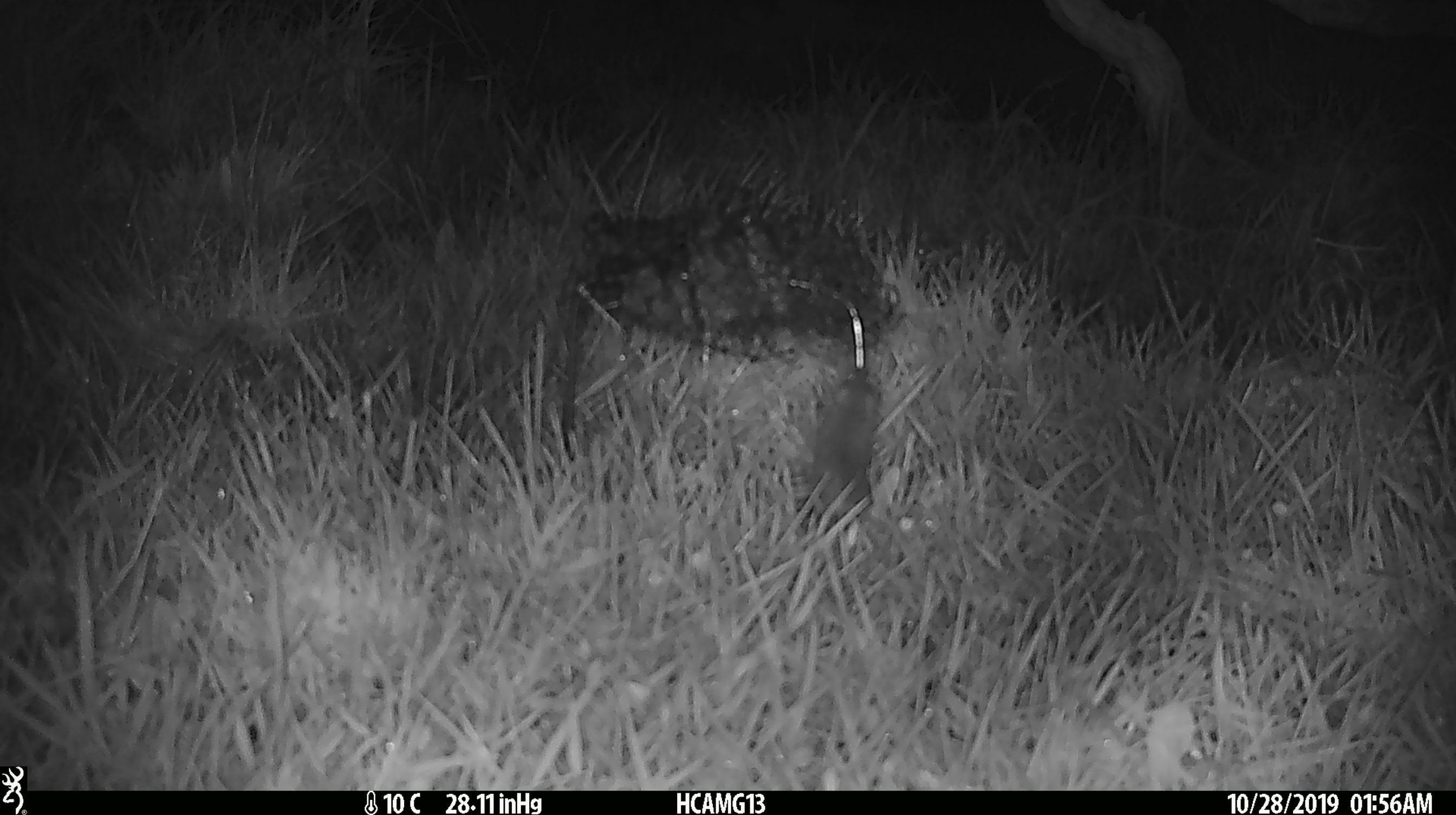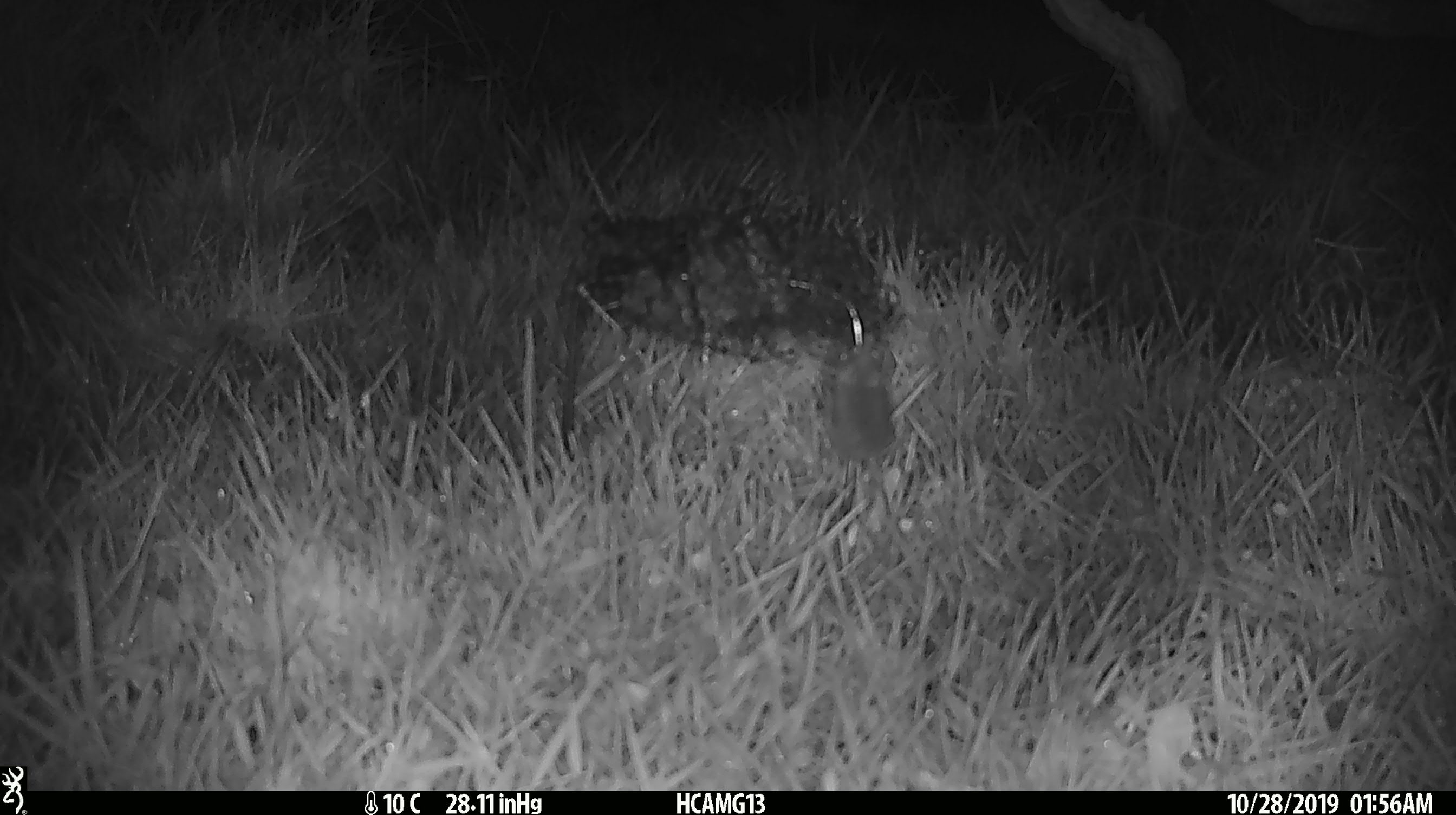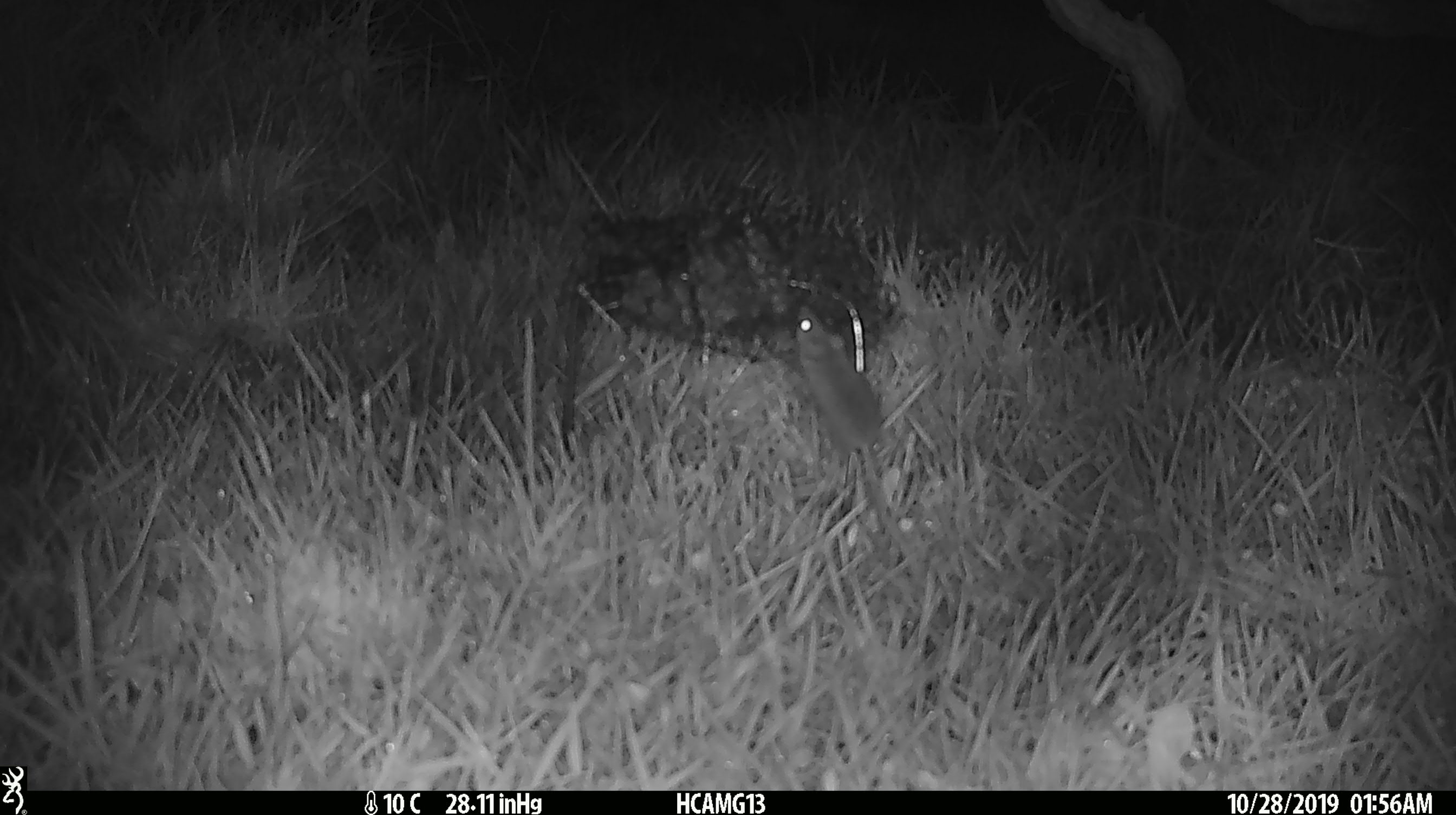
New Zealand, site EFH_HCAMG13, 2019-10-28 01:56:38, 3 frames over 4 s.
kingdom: Animalia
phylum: Chordata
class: Mammalia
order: Rodentia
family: Muridae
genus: Mus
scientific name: Mus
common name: mouse